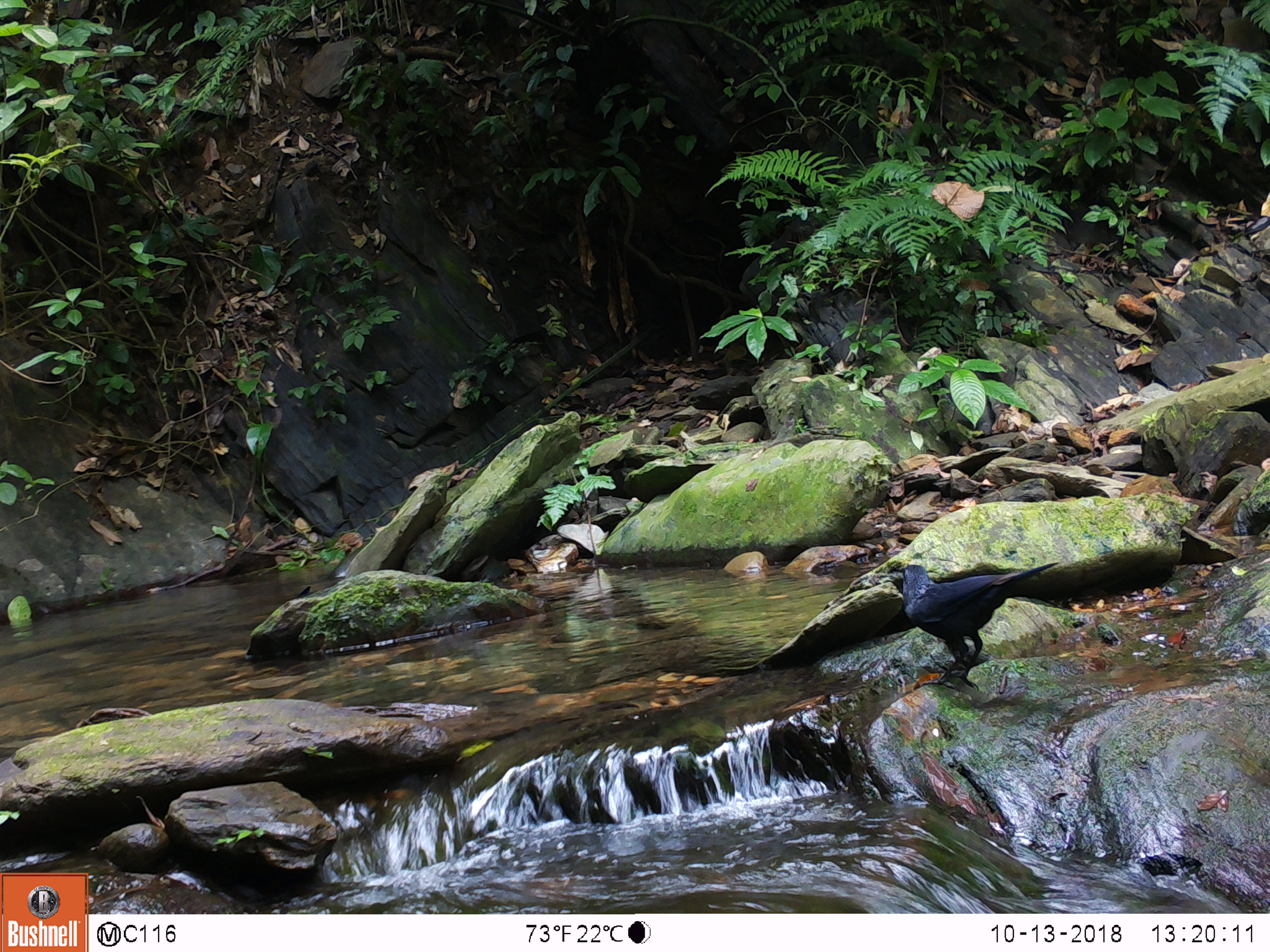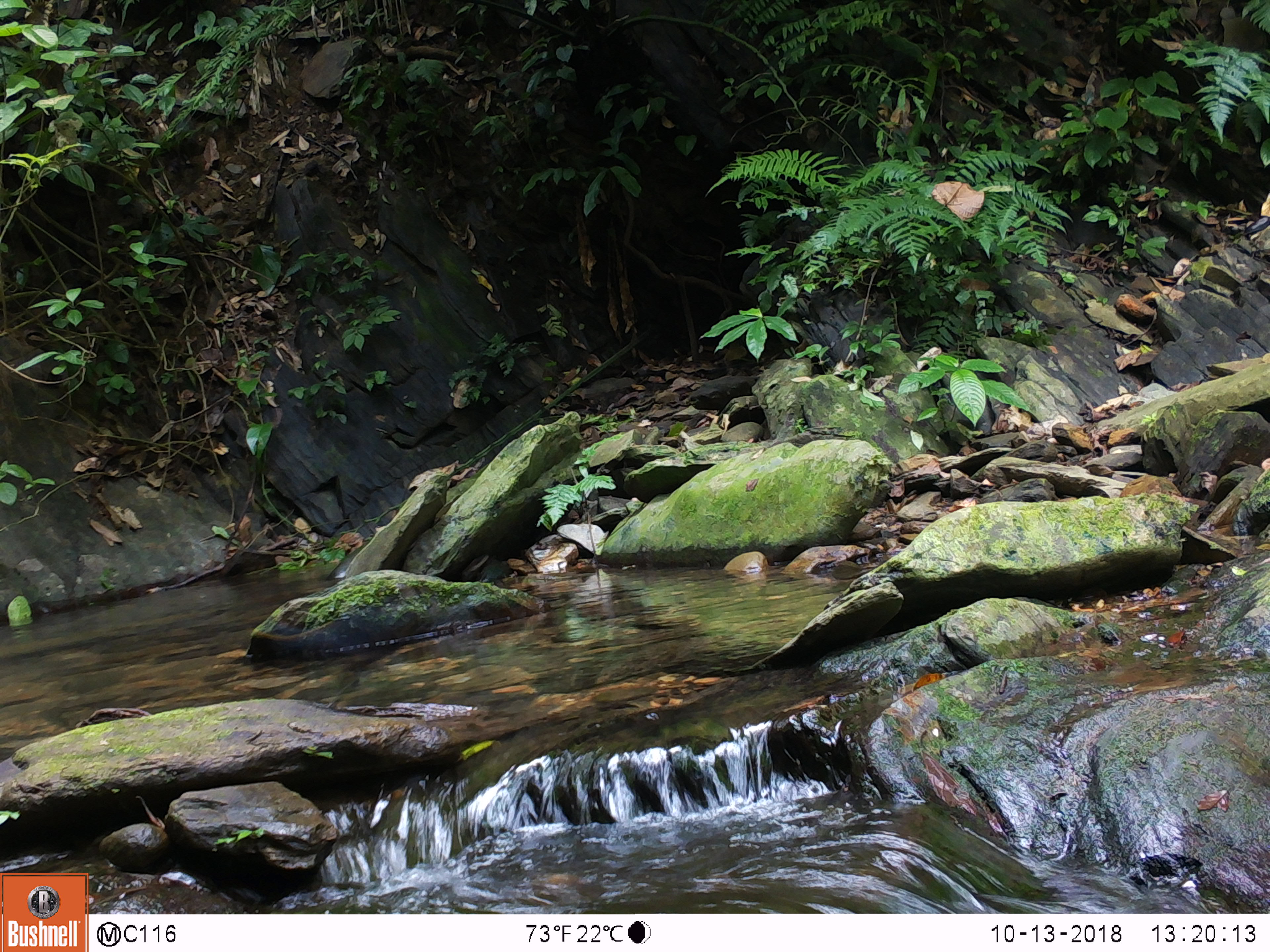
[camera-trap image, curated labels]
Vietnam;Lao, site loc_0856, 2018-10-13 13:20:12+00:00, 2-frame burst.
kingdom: Animalia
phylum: Chordata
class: Aves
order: Passeriformes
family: Muscicapidae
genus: Myophonus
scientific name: Myophonus caeruleus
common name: blue whistling thrush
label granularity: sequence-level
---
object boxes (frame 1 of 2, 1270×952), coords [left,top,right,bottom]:
blue whistling thrush: [902,561,1060,691]